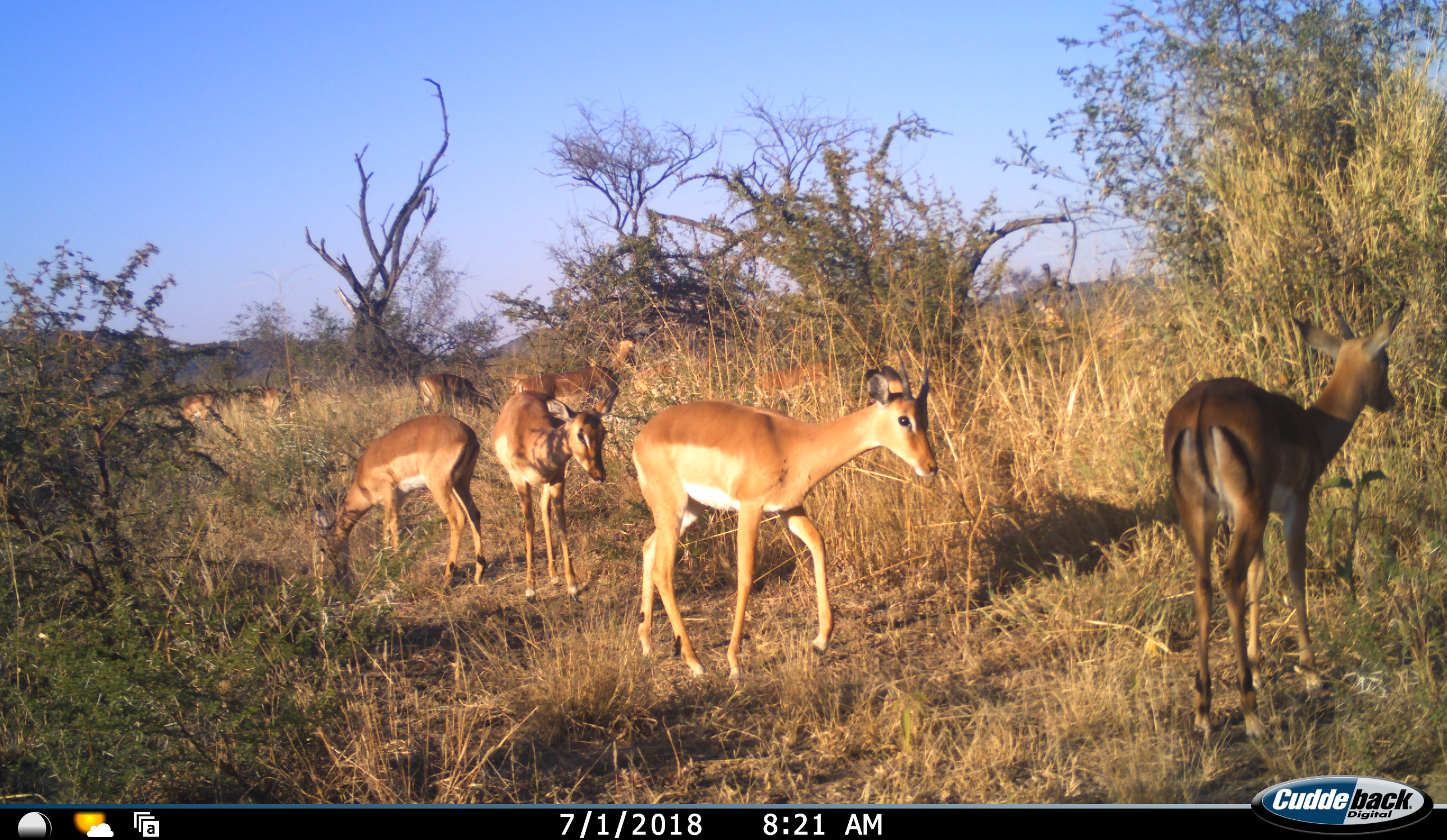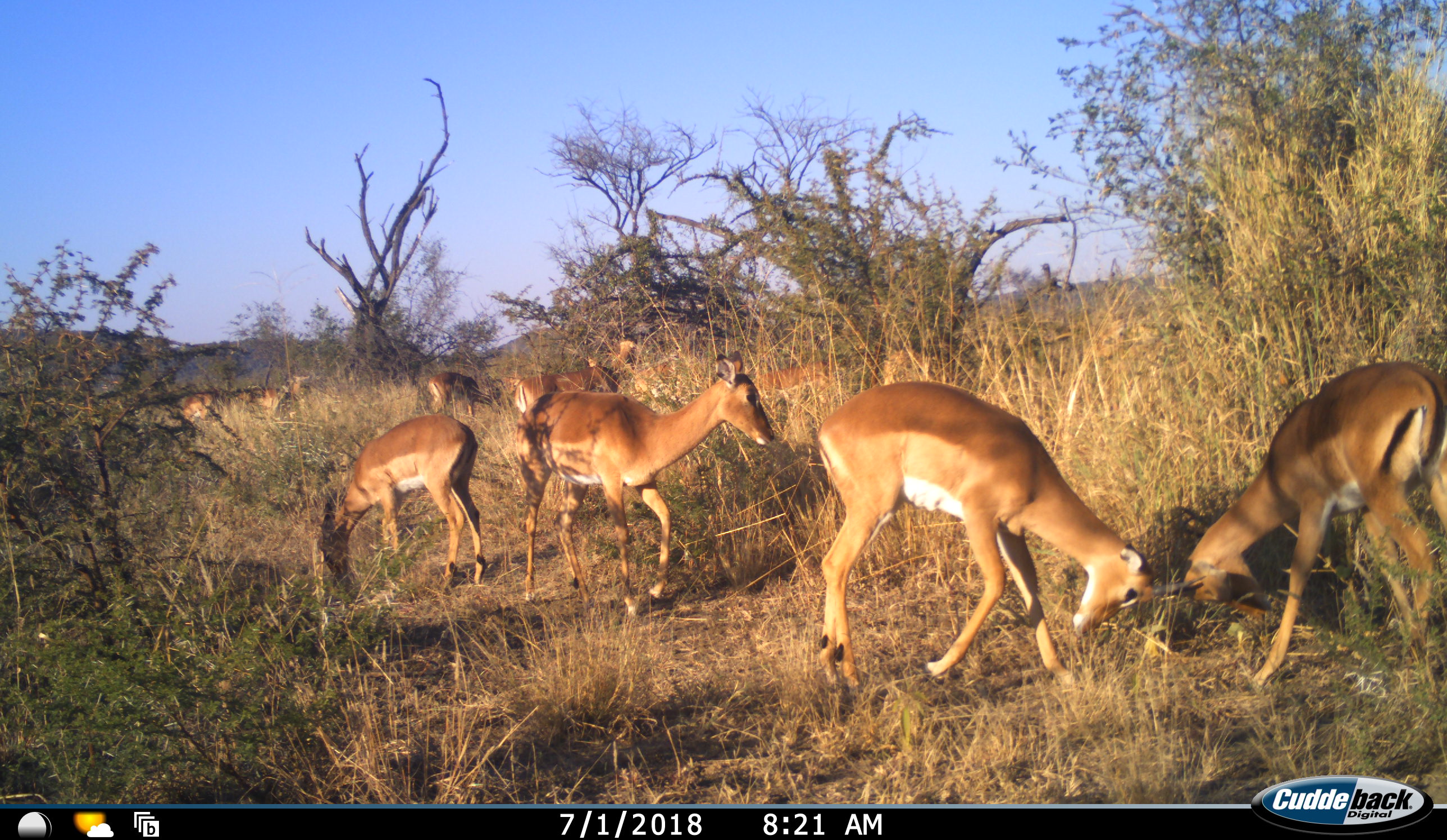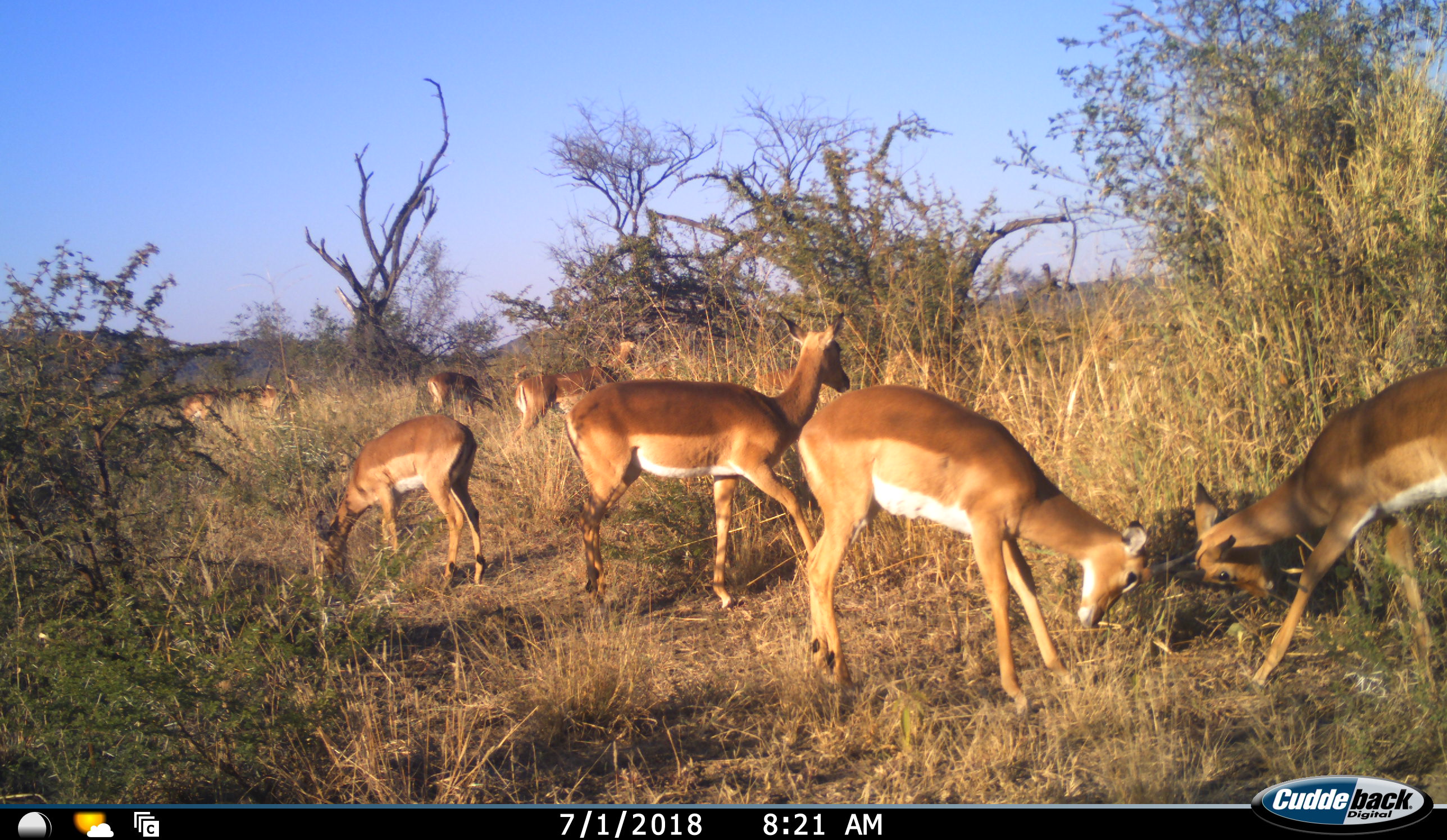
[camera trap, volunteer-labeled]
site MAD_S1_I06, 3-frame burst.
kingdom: Animalia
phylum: Chordata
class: Mammalia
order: Artiodactyla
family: Bovidae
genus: Aepyceros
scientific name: Aepyceros melampus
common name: impala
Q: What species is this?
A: Impala (Aepyceros melampus).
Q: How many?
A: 10.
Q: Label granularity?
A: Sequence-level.